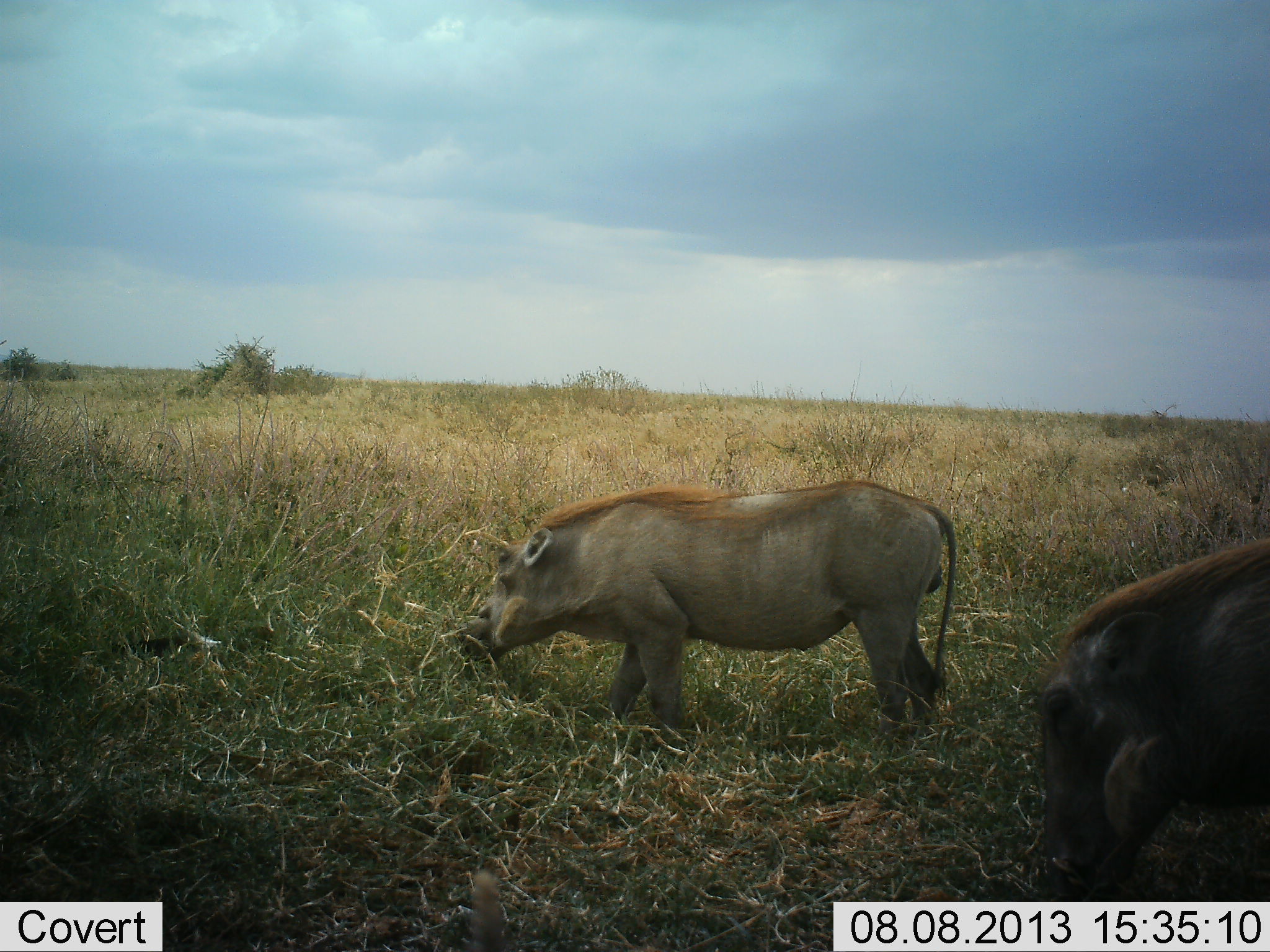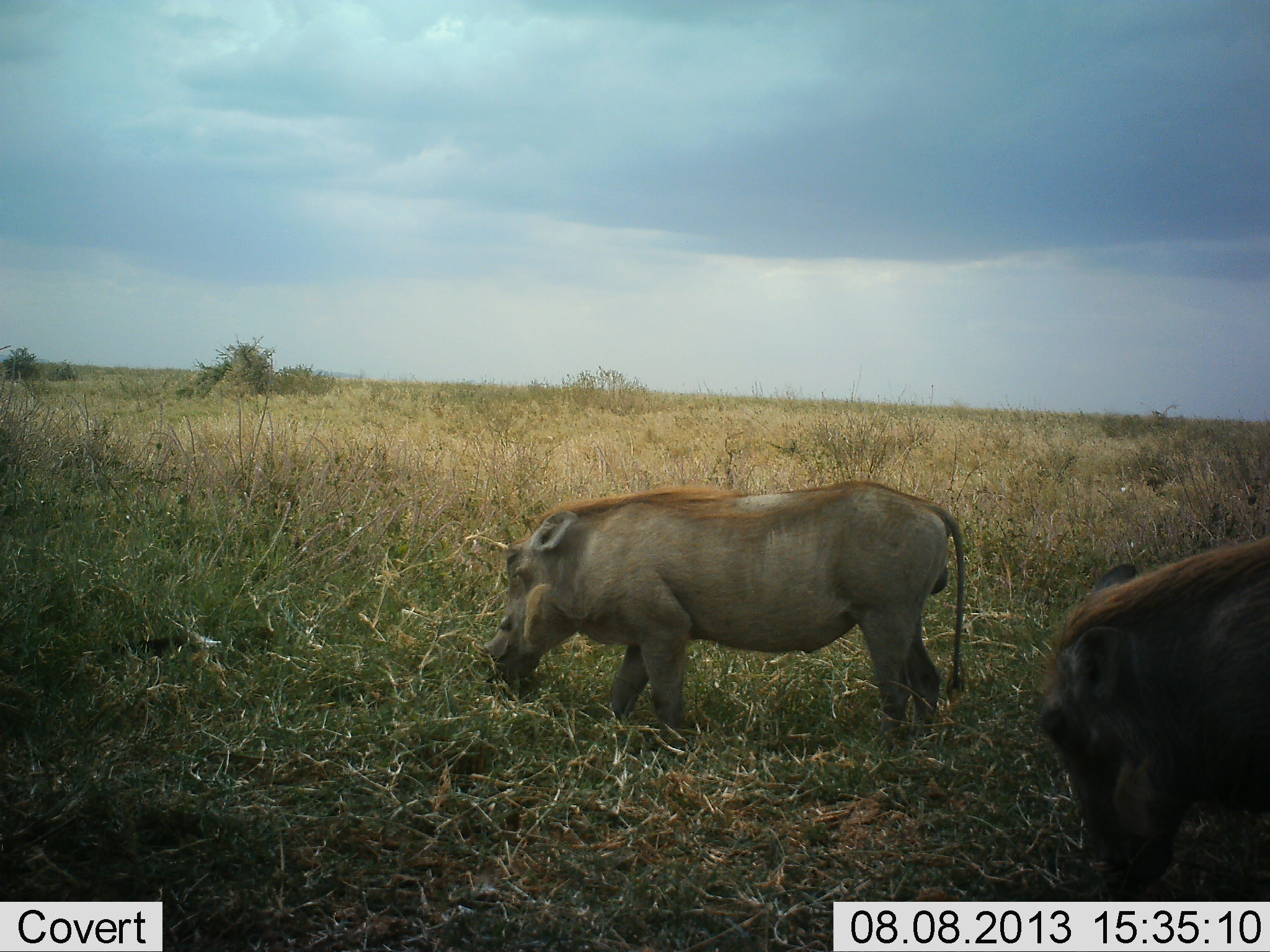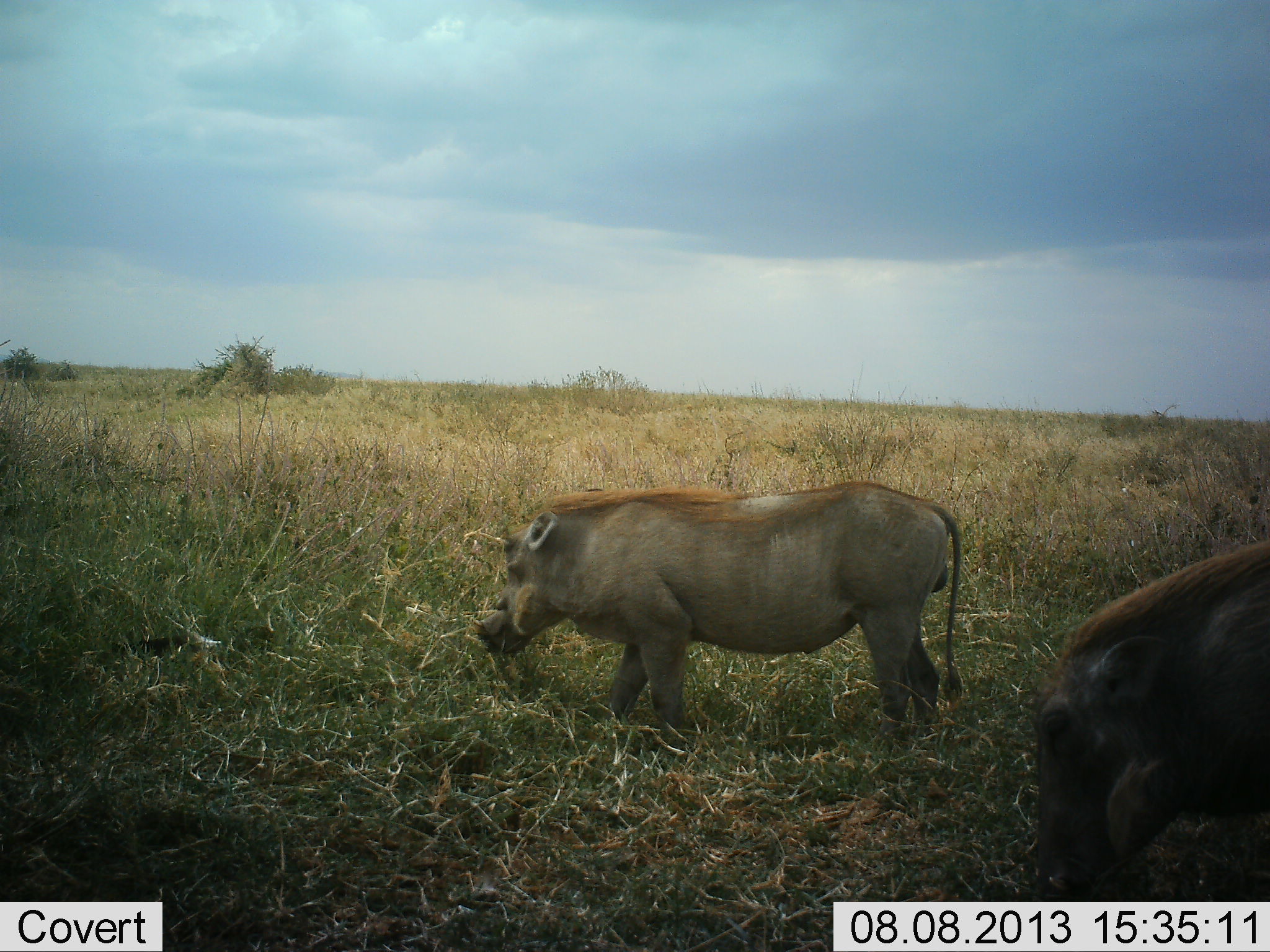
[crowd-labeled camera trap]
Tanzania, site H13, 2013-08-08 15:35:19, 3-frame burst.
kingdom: Animalia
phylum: Chordata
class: Mammalia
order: Artiodactyla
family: Suidae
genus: Phacochoerus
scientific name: Phacochoerus africanus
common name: warthog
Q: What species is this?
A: Warthog (Phacochoerus africanus).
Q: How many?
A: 2.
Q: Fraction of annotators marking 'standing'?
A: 0%.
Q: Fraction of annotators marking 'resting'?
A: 0%.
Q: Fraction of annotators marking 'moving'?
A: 0%.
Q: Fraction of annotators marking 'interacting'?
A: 0%.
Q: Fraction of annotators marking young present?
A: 0%.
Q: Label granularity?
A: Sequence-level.